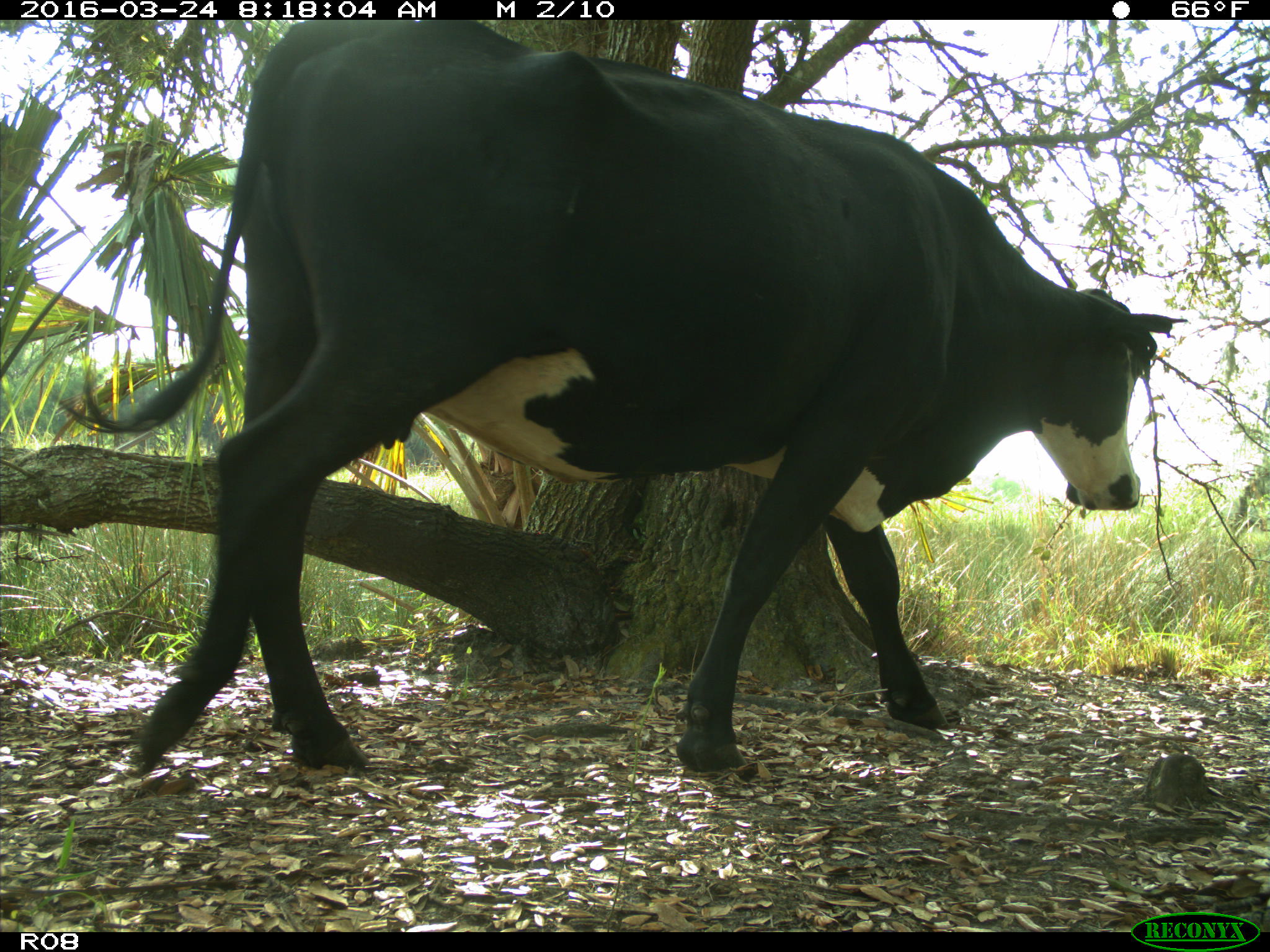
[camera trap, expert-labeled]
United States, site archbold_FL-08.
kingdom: Animalia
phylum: Chordata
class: Mammalia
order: Artiodactyla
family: Bovidae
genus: Bos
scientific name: Bos taurus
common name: domestic cow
Bos taurus (domestic cow).